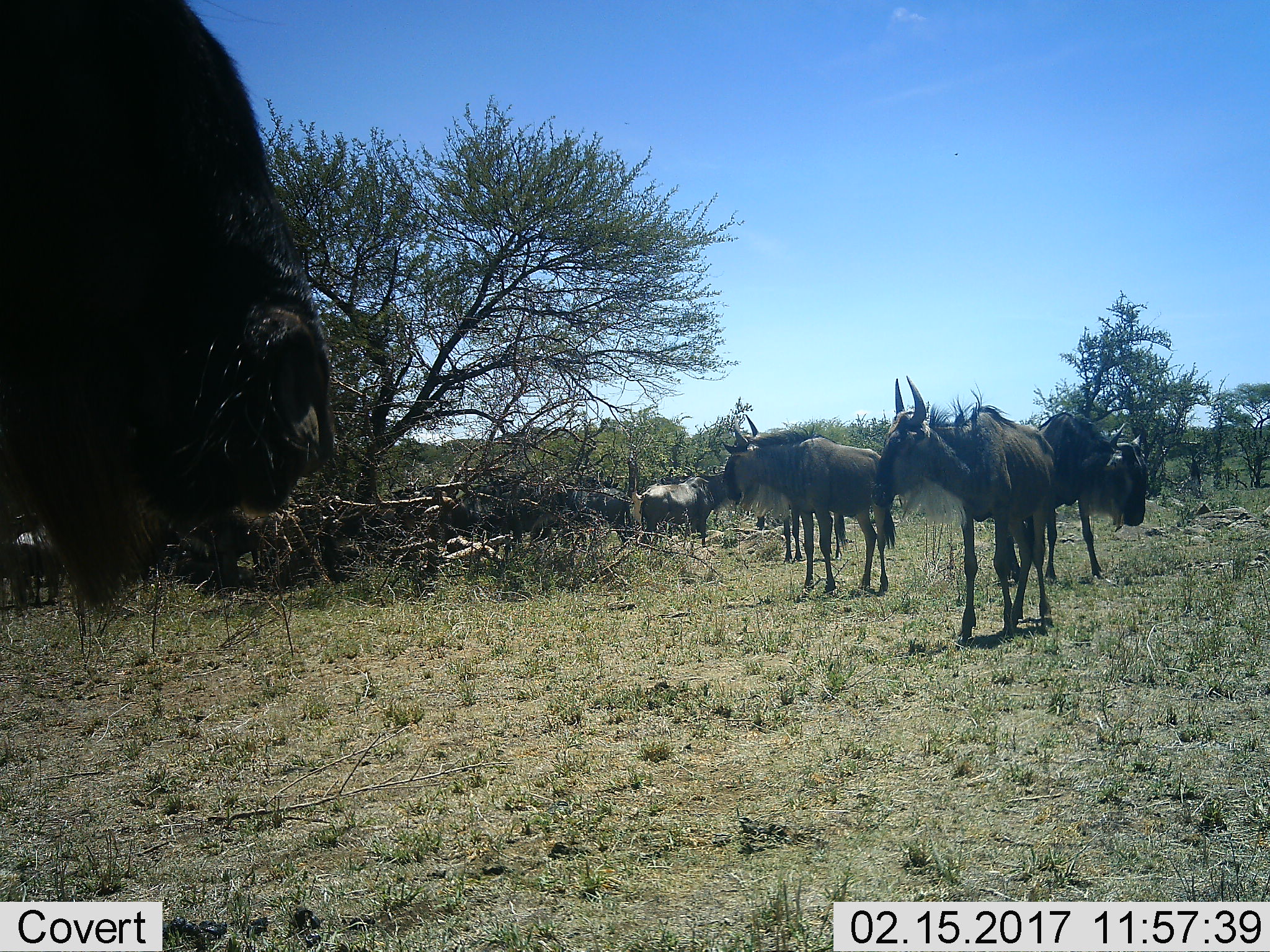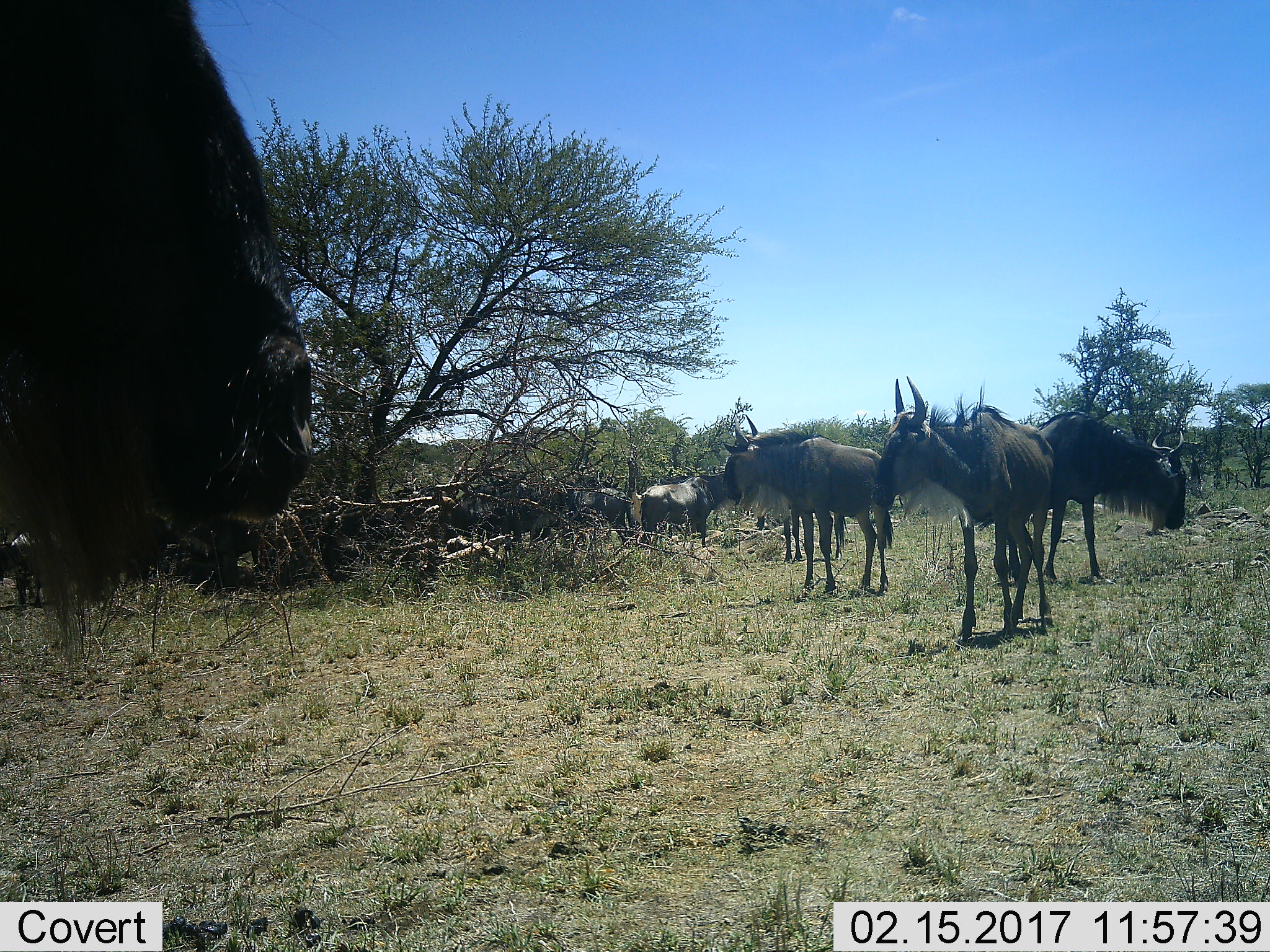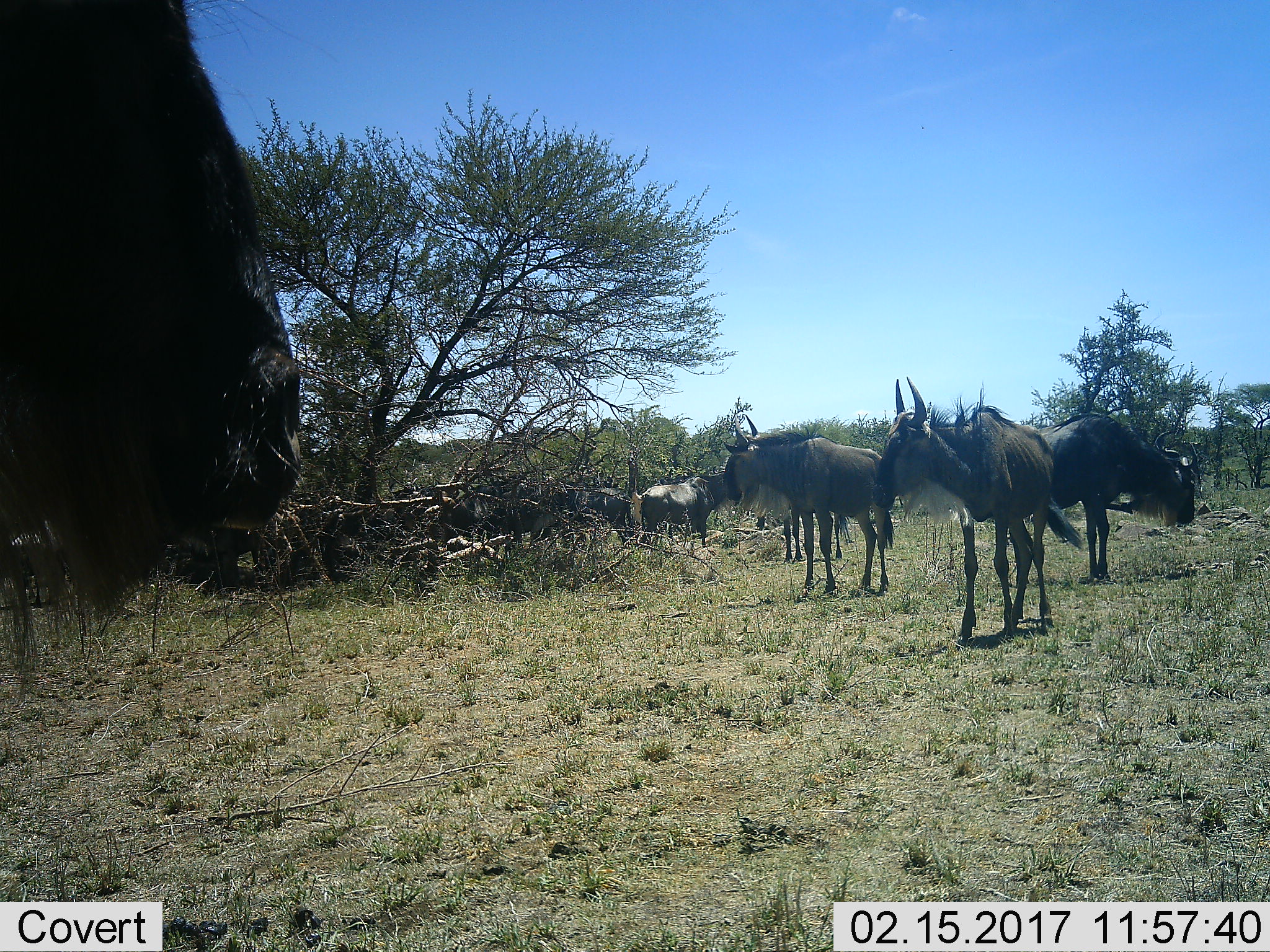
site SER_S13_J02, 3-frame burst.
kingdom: Animalia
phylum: Chordata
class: Mammalia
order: Artiodactyla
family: Bovidae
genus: Connochaetes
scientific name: Connochaetes taurinus taurinus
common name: blue wildebeest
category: wildebeestblue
Wildebeestblue (blue wildebeest) (Connochaetes taurinus taurinus), count 6. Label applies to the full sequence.